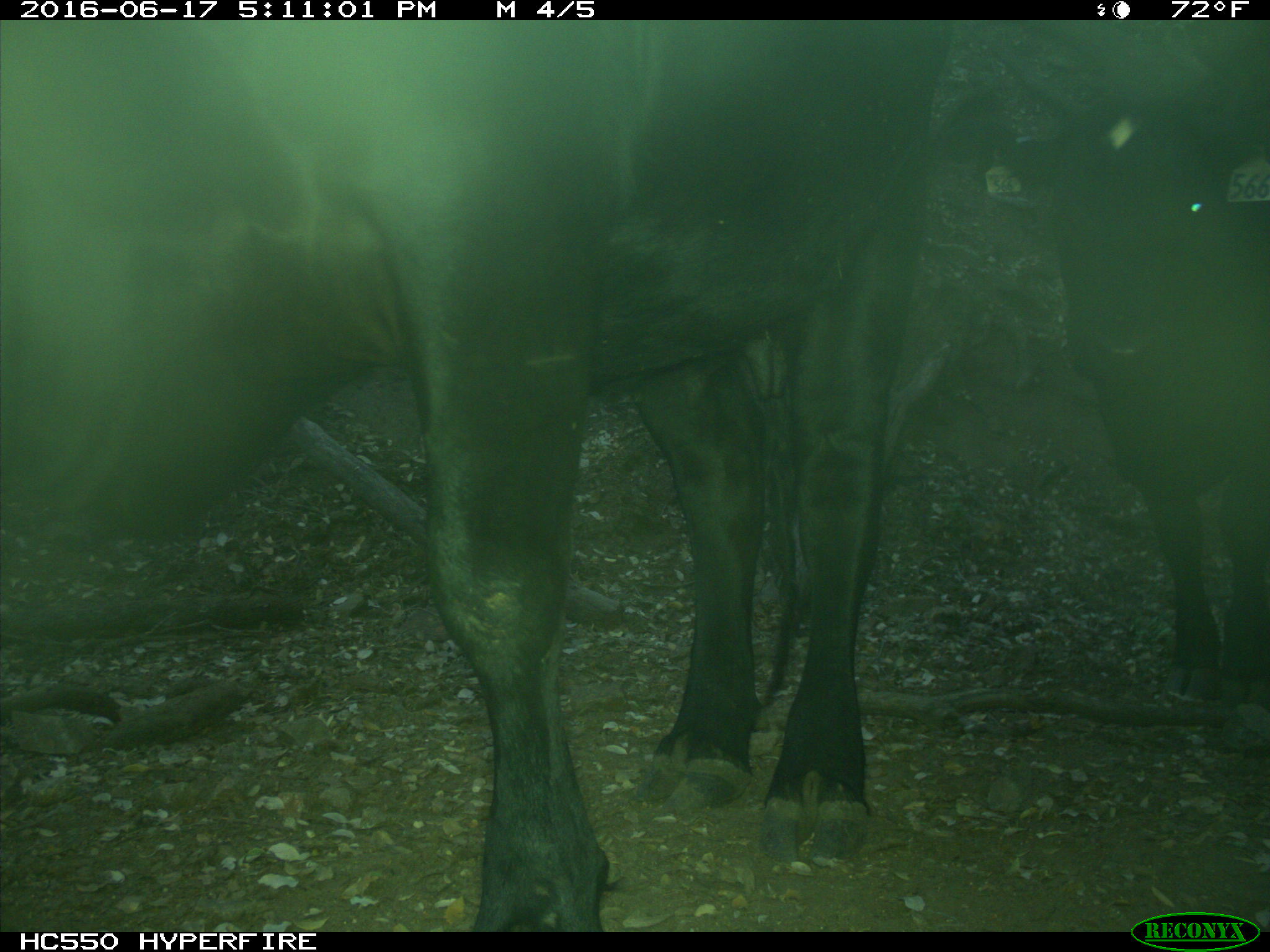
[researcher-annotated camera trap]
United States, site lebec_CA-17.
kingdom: Animalia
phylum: Chordata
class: Mammalia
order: Artiodactyla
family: Bovidae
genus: Bos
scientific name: Bos taurus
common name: domestic cow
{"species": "Bos taurus (domestic cow)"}